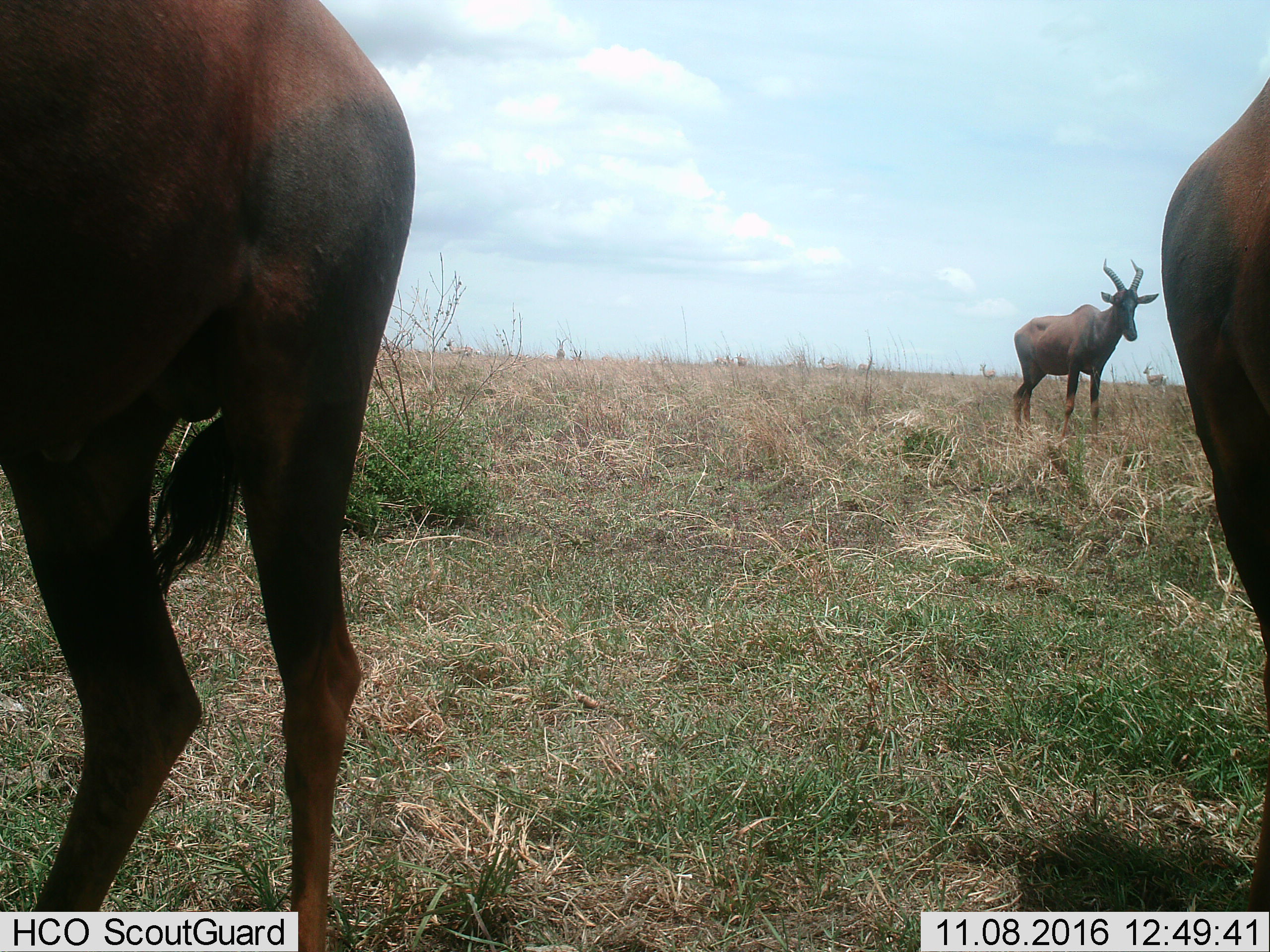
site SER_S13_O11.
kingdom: Animalia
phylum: Chordata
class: Mammalia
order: Artiodactyla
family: Bovidae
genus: Damaliscus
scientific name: Damaliscus lunatus jimela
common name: topi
Topi (Damaliscus lunatus jimela), count 3. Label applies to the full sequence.